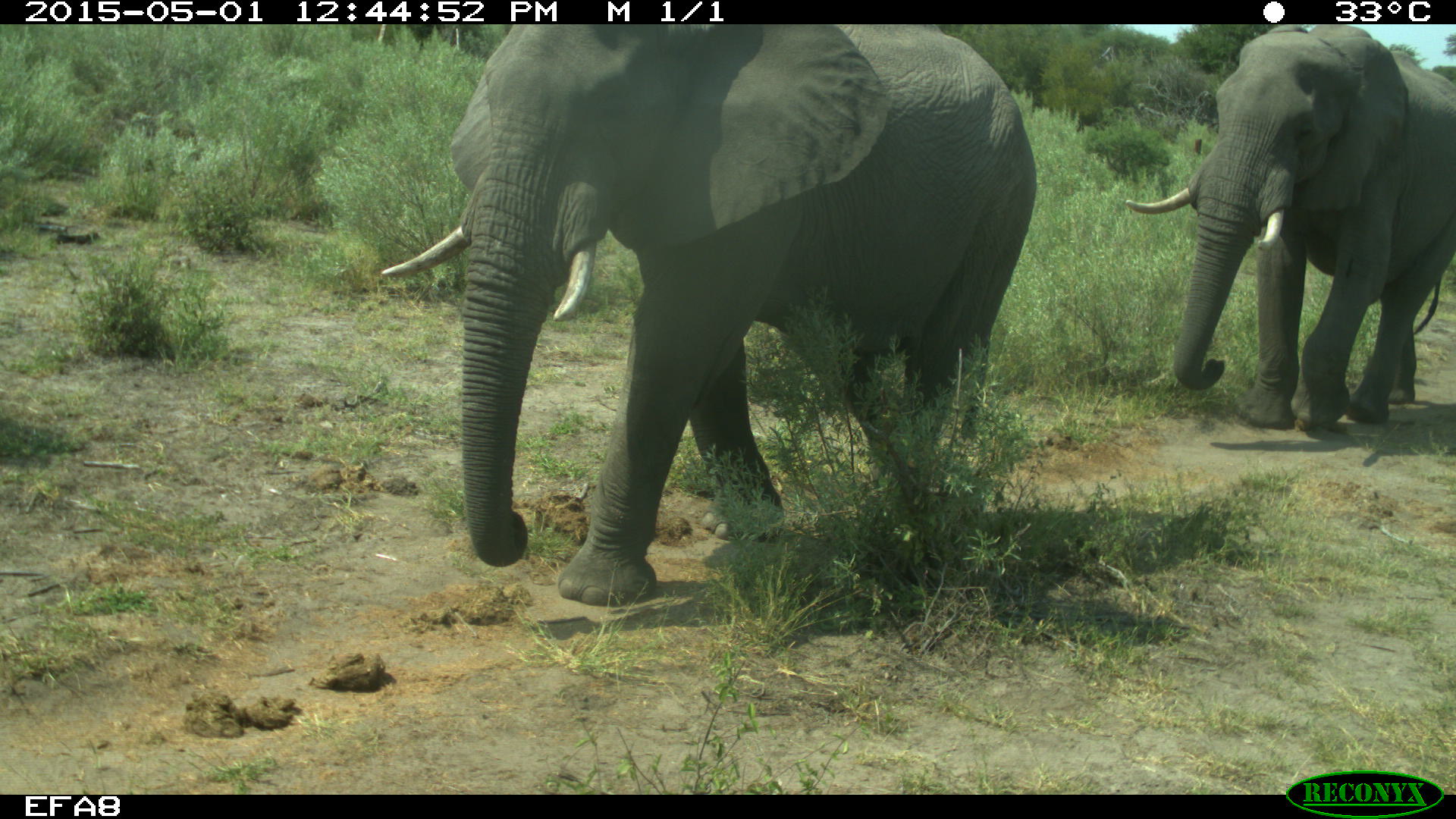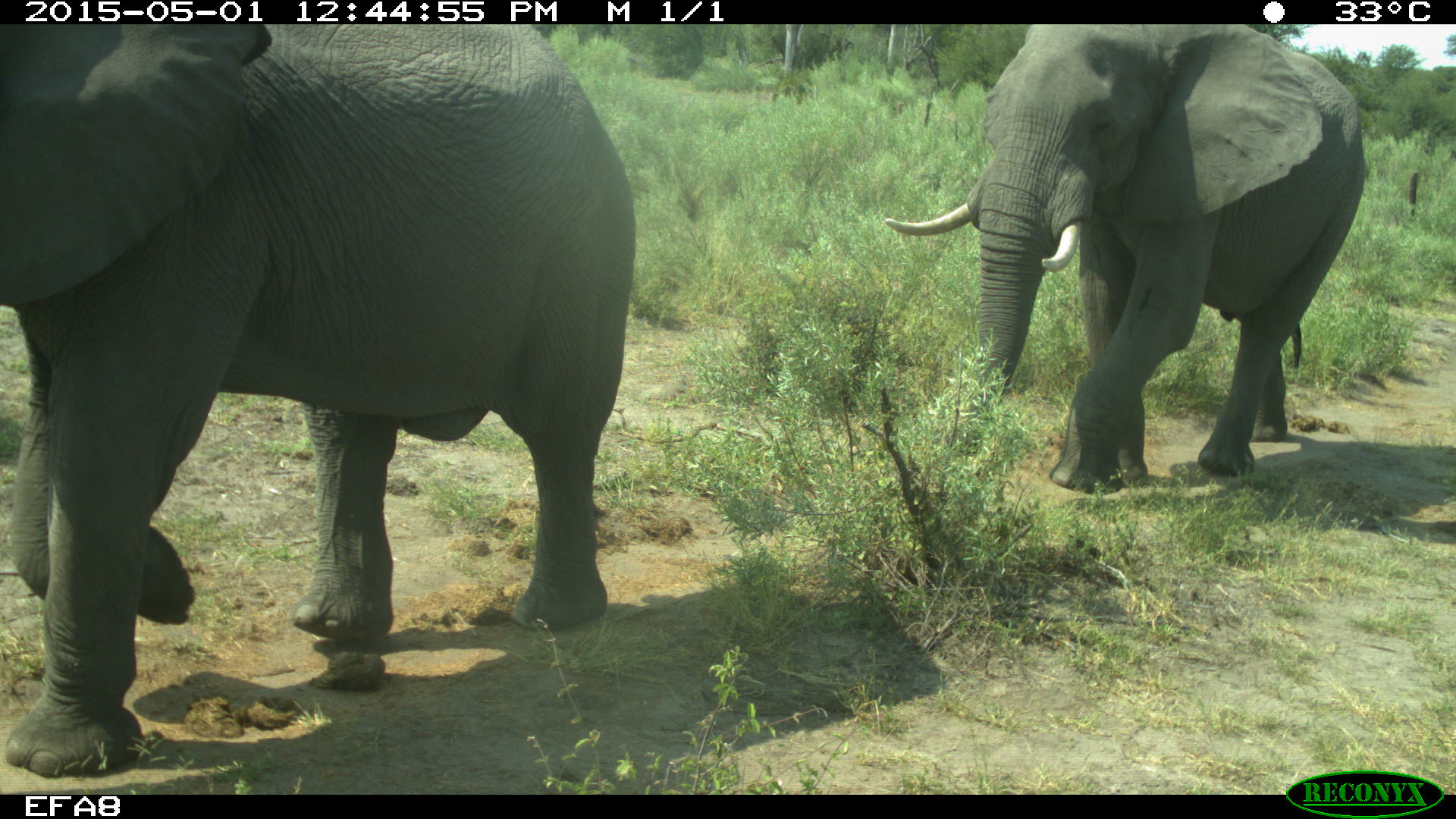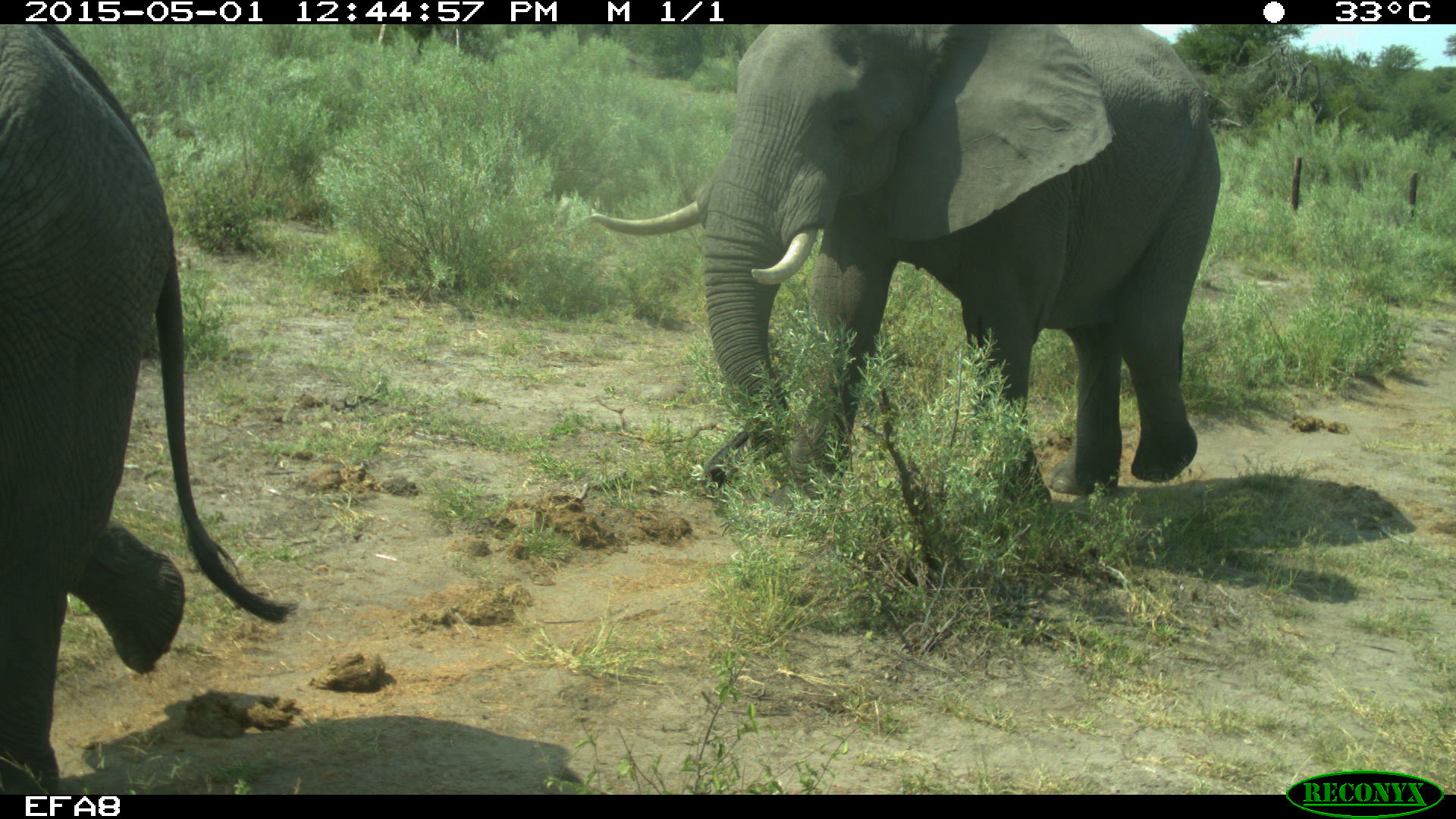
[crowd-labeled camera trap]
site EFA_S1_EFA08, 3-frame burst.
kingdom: Animalia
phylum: Chordata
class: Mammalia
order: Proboscidea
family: Elephantidae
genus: Loxodonta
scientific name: Loxodonta africana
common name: african bush elephant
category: elephant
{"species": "elephant (african bush elephant) (Loxodonta africana)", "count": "2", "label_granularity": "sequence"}